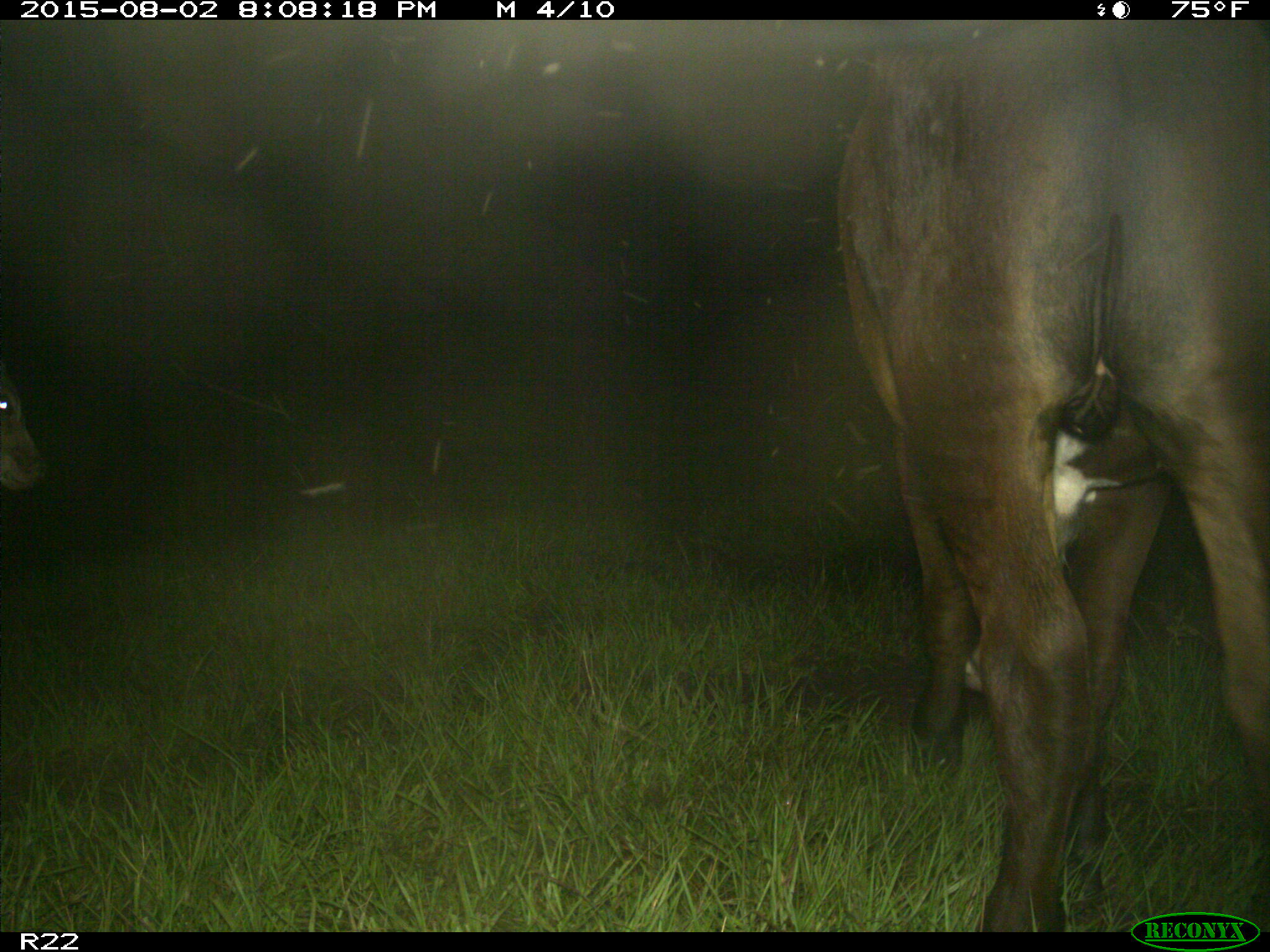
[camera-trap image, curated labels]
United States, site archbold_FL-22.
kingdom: Animalia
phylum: Chordata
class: Mammalia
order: Artiodactyla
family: Bovidae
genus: Bos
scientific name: Bos taurus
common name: domestic cow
Bos taurus (domestic cow).